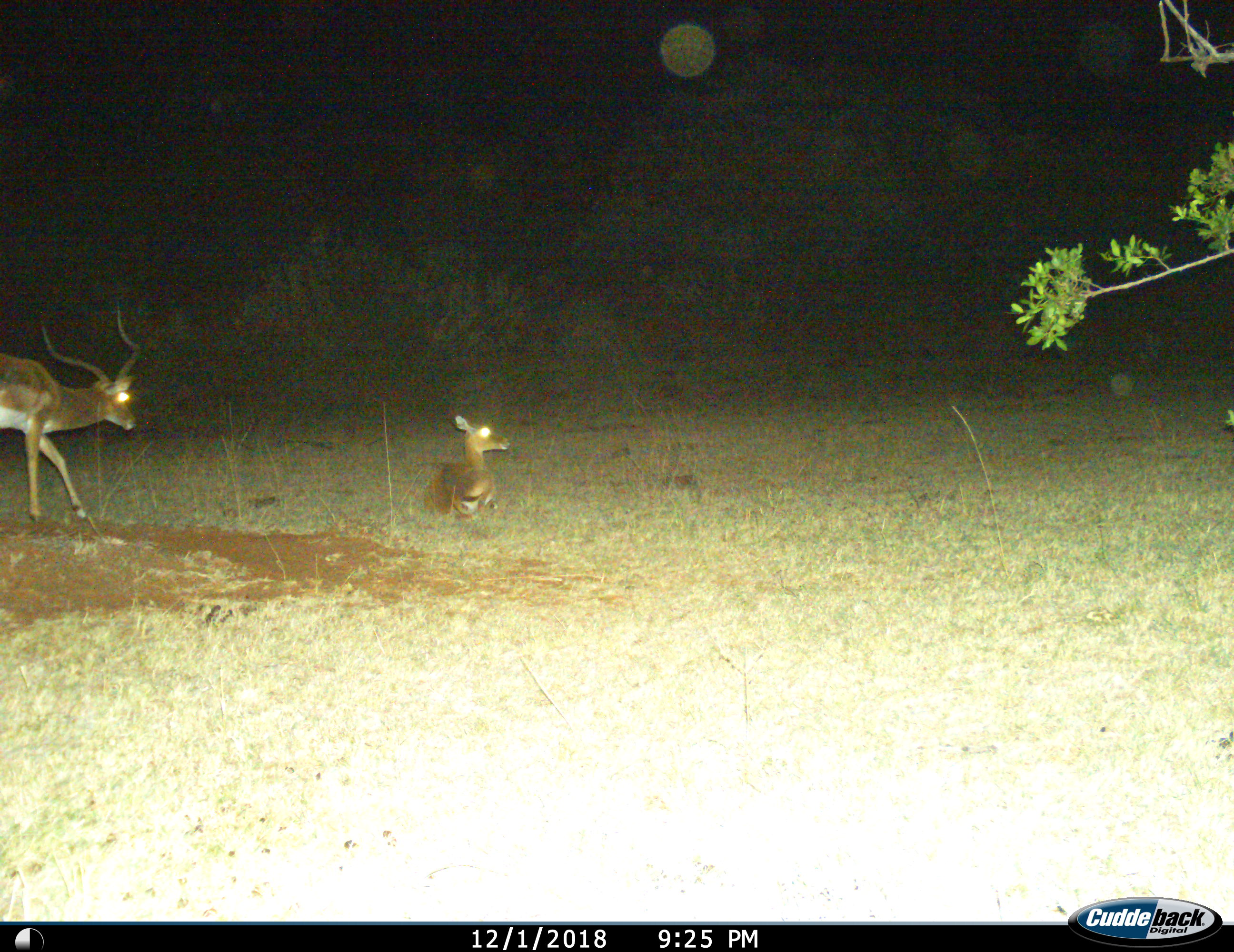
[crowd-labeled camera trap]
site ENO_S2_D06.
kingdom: Animalia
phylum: Chordata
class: Mammalia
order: Artiodactyla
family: Bovidae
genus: Aepyceros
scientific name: Aepyceros melampus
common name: impala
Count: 2.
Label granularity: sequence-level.